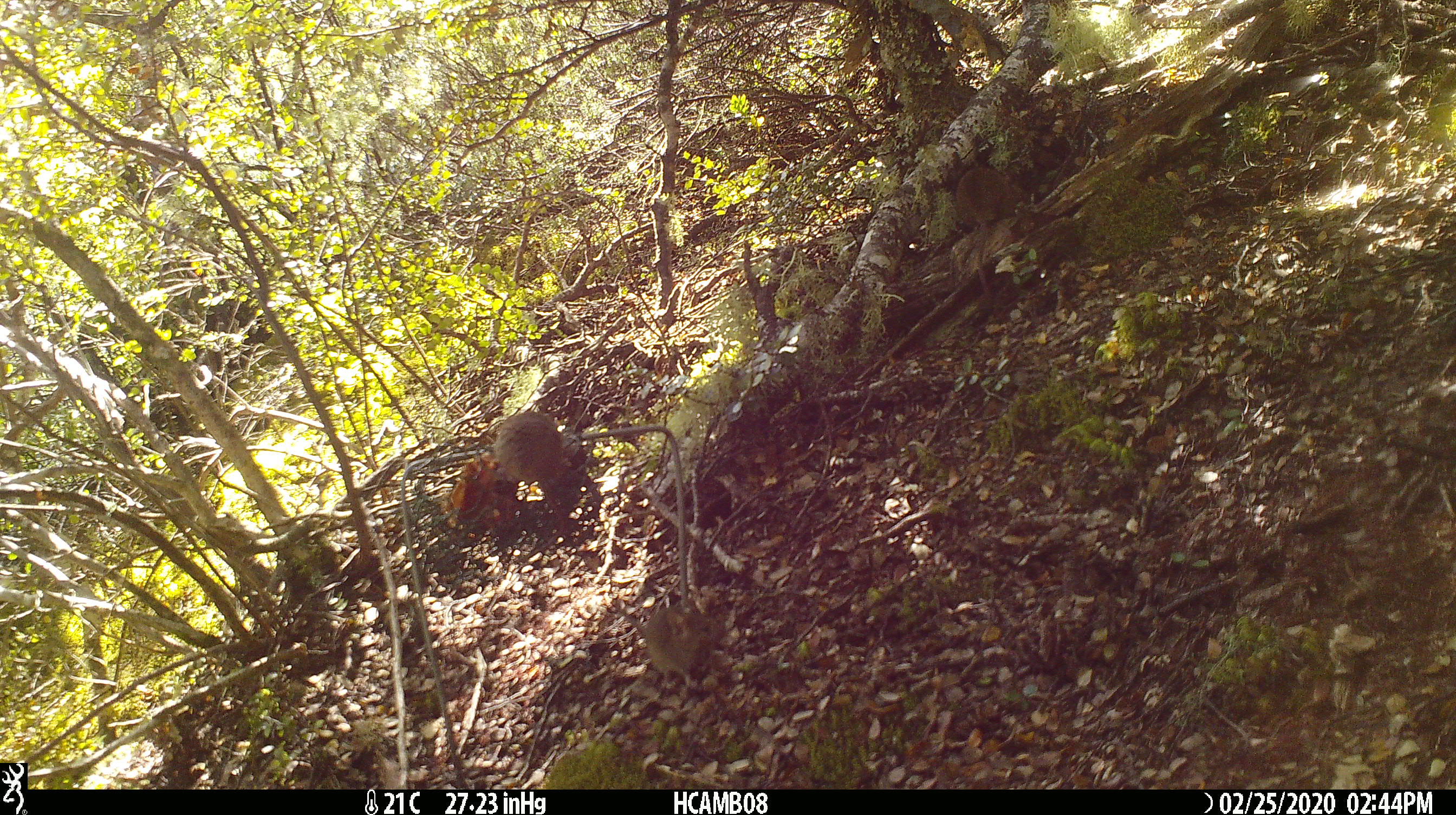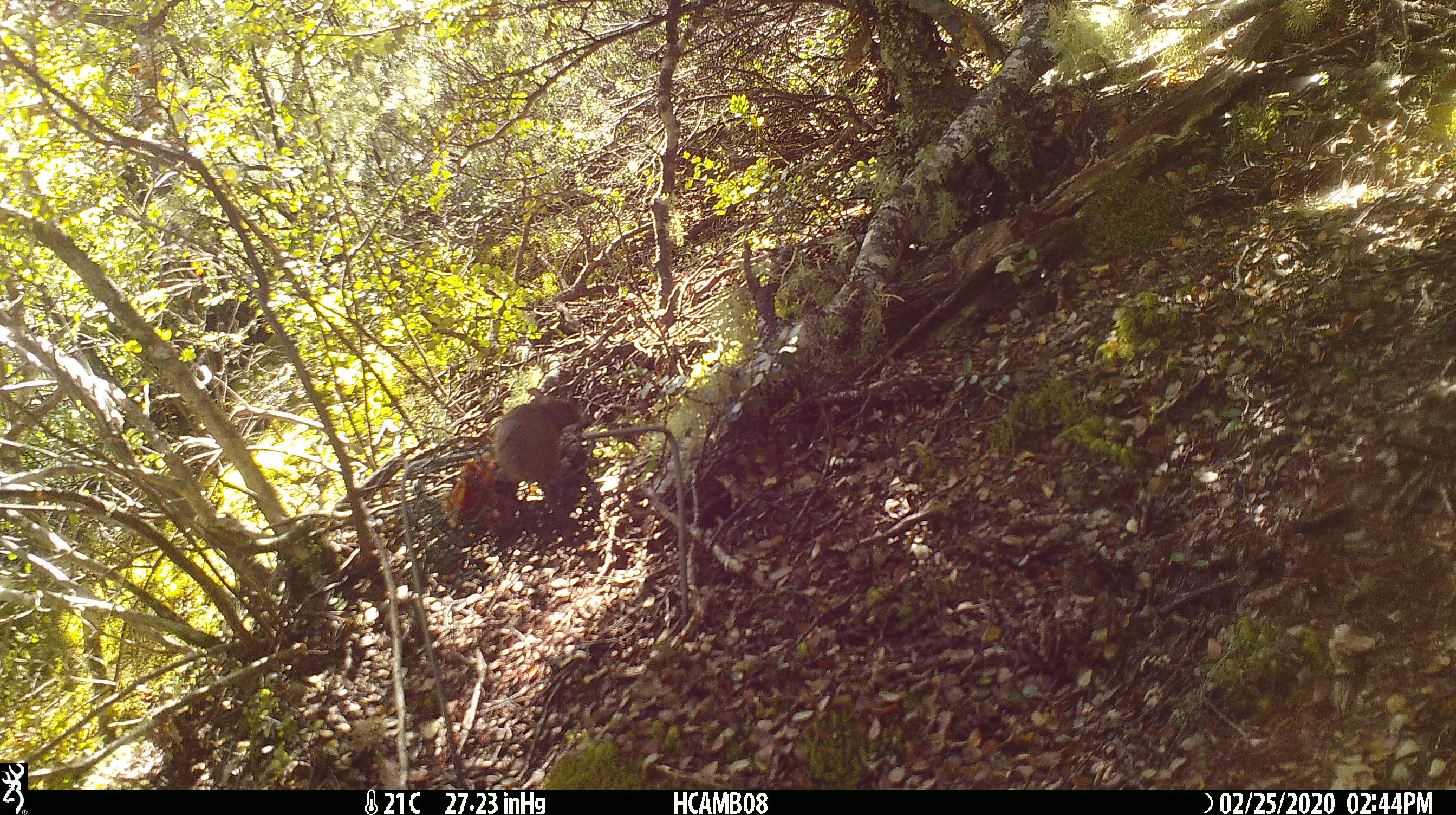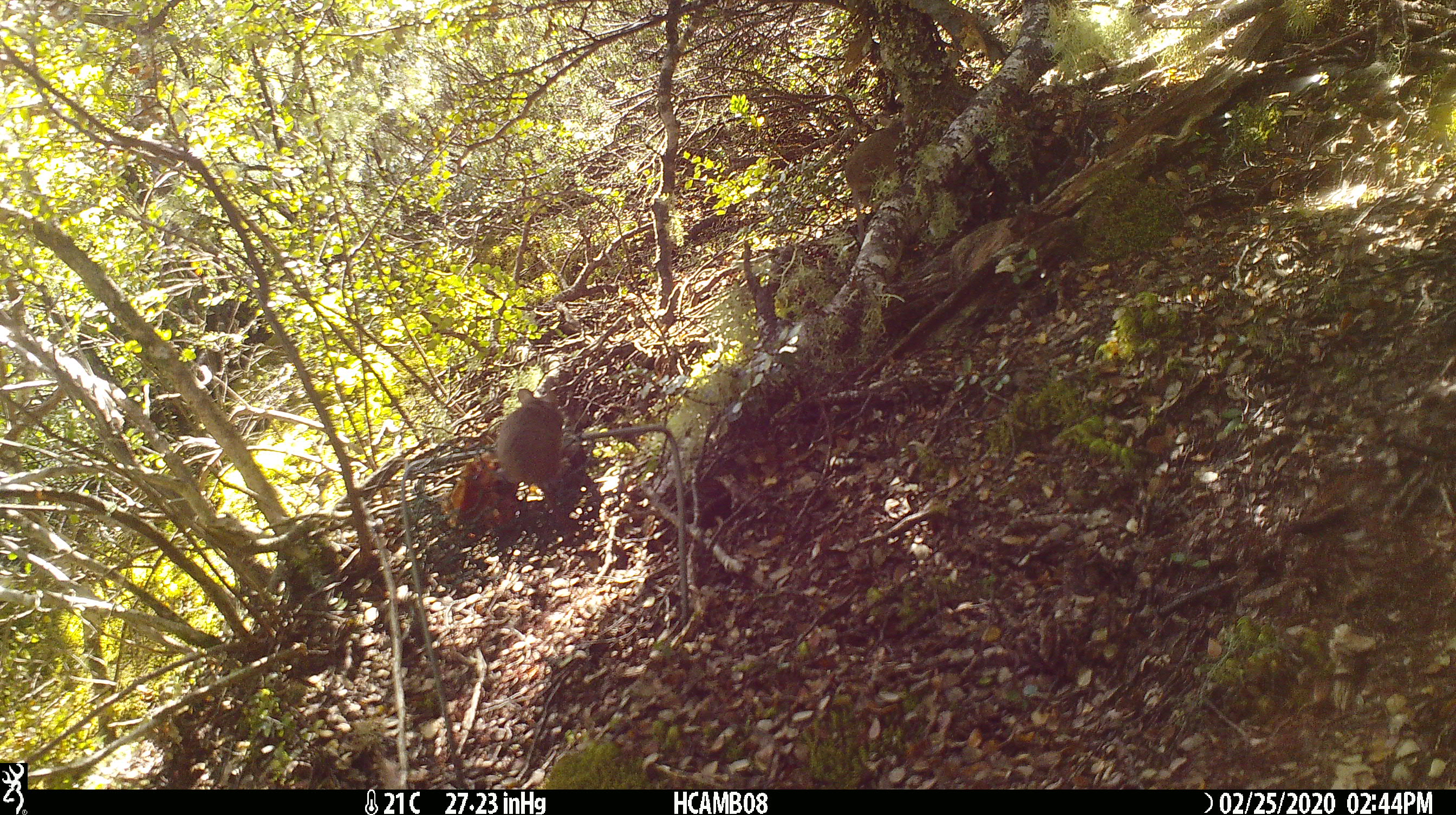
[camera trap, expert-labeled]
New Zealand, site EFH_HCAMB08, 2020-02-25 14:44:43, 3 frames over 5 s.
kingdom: Animalia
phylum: Chordata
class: Mammalia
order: Rodentia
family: Muridae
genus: Mus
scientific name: Mus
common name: mouse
Mouse (Mus).